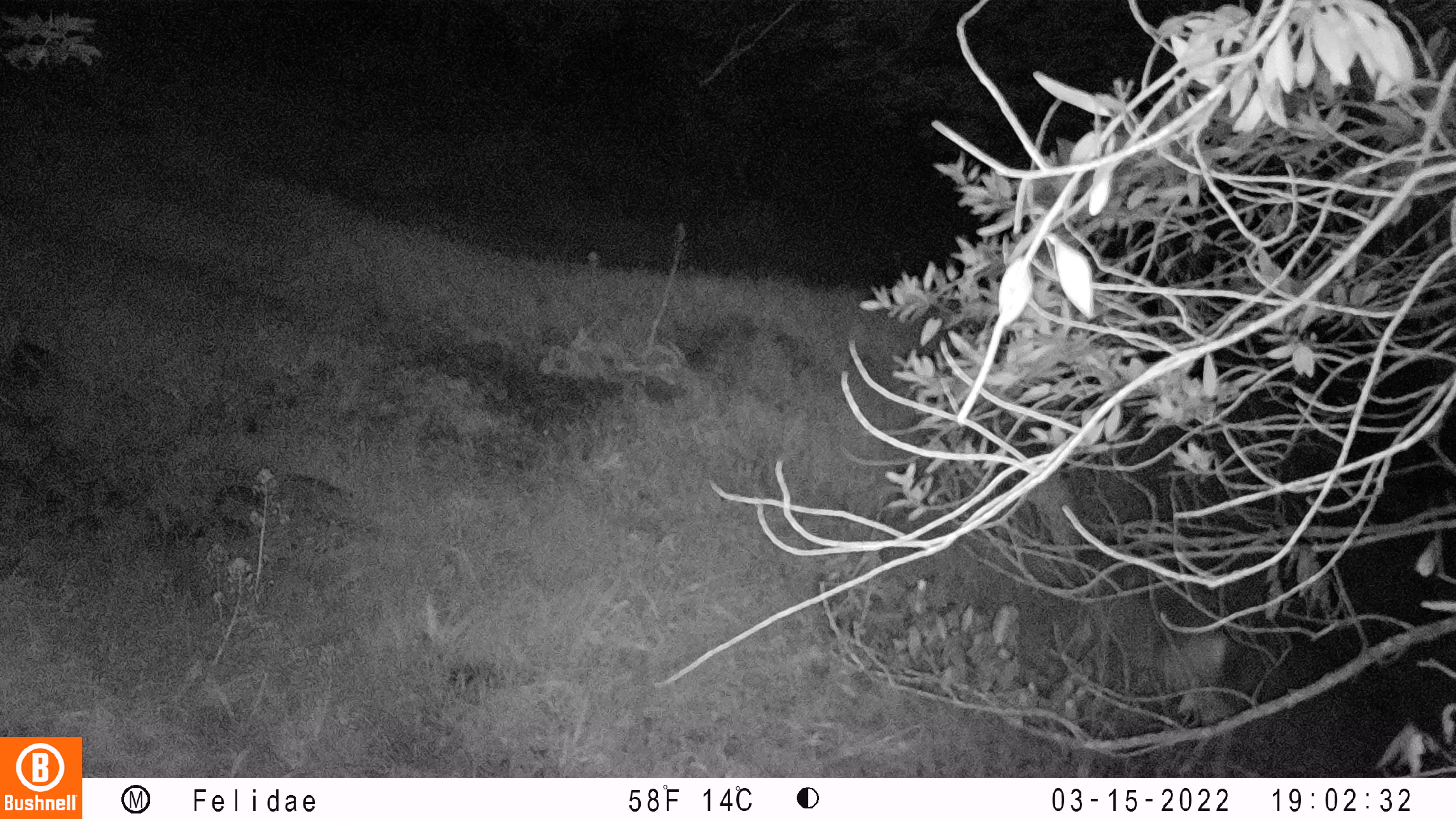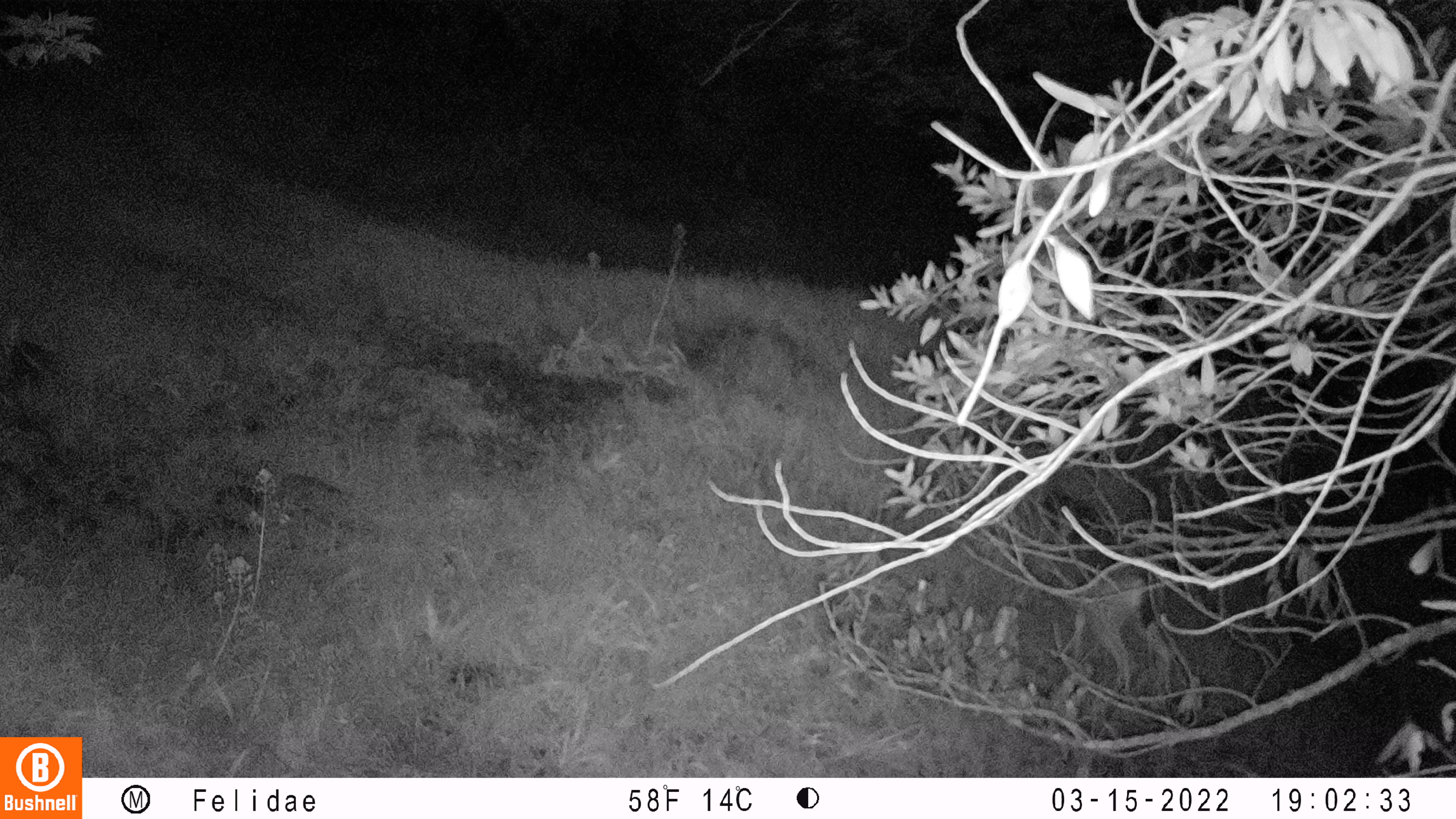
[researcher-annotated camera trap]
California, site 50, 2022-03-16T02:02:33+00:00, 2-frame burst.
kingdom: Animalia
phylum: Chordata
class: Mammalia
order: Artiodactyla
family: Cervidae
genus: Odocoileus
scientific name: Odocoileus hemionus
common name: mule deer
Mule deer (Odocoileus hemionus).